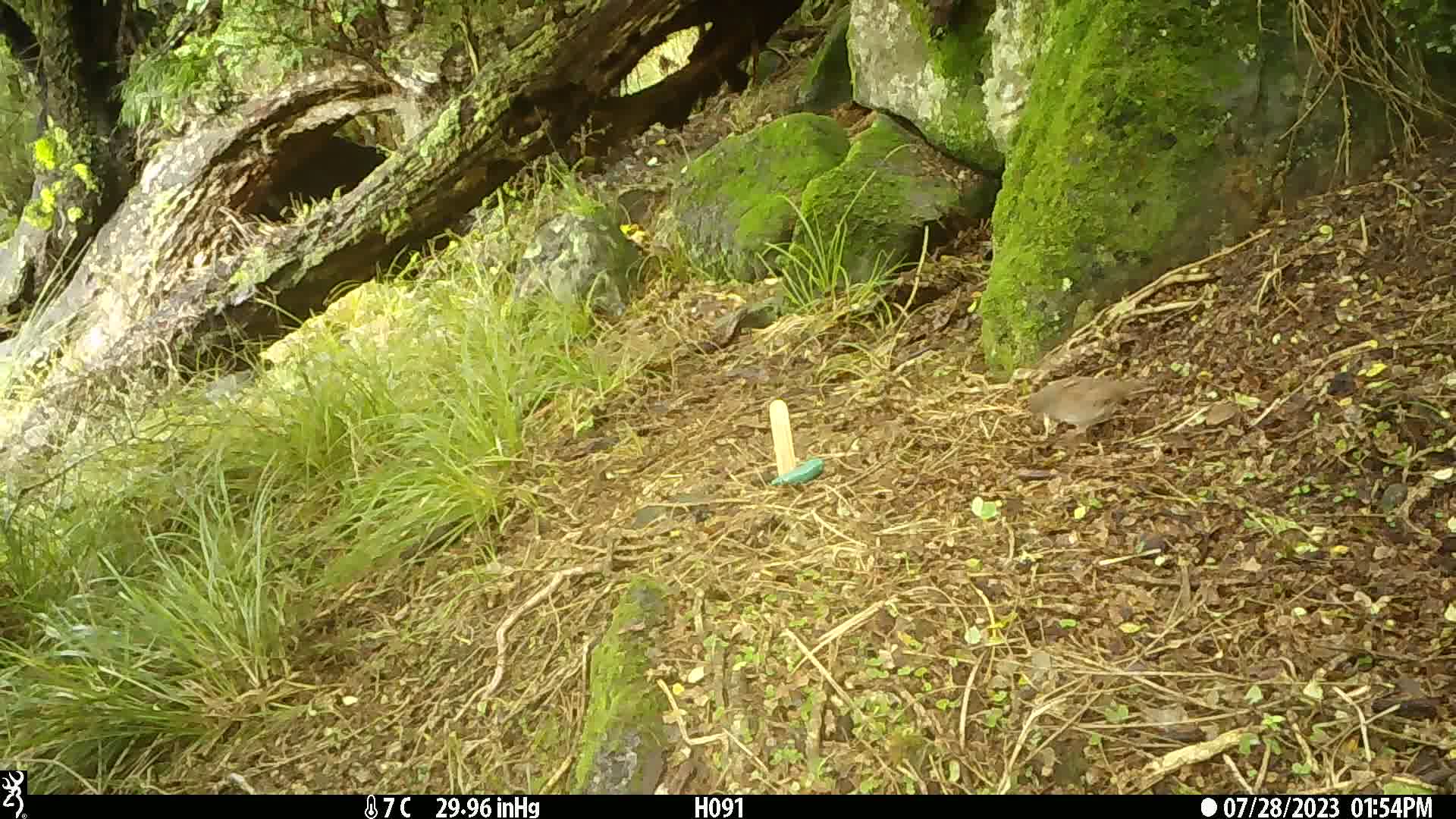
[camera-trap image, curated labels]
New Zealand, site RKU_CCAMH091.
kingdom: Animalia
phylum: Chordata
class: Aves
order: Passeriformes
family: Prunellidae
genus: Prunella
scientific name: Prunella modularis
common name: dunnock